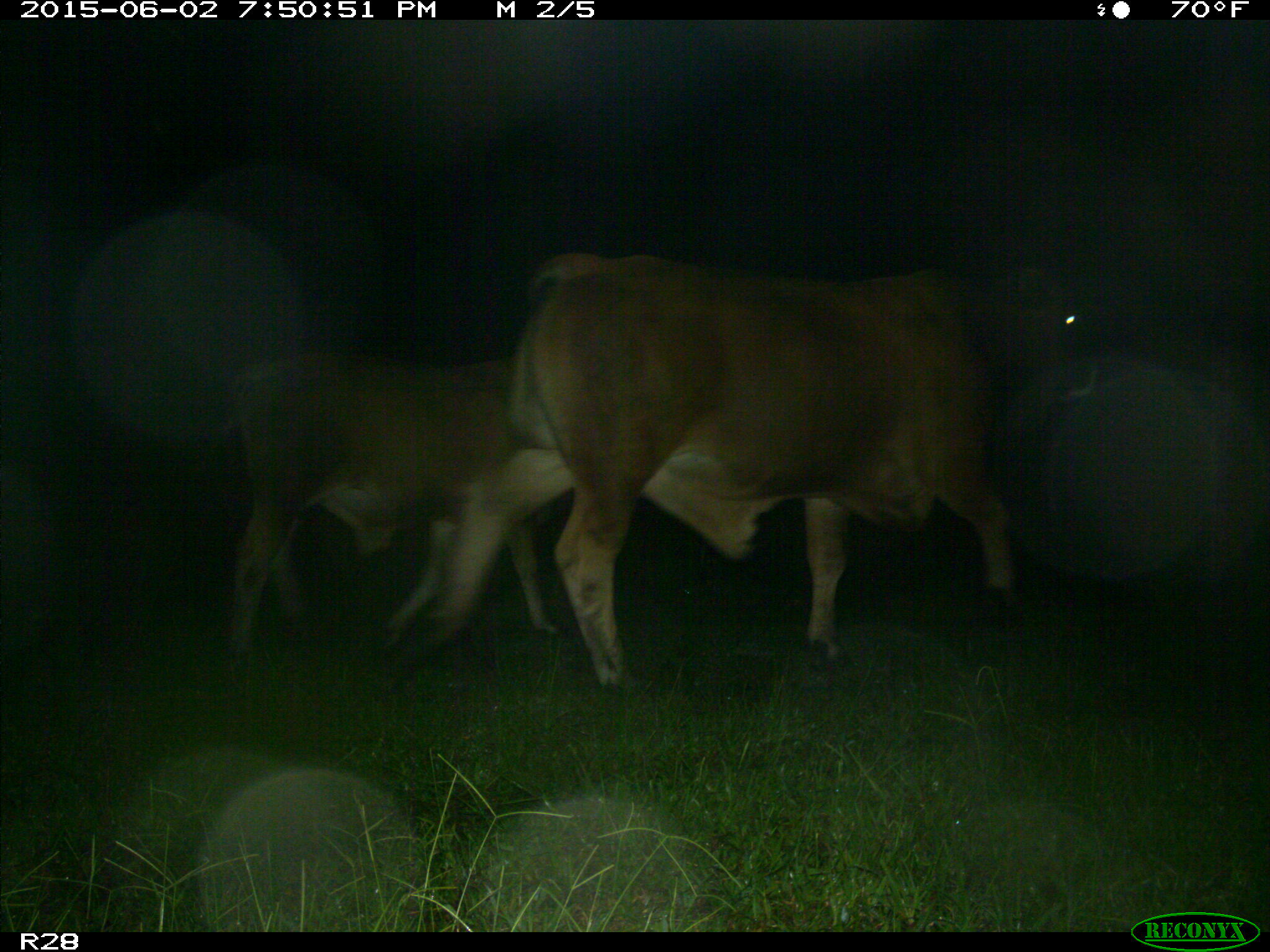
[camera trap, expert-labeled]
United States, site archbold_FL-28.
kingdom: Animalia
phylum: Chordata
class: Mammalia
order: Artiodactyla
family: Bovidae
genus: Bos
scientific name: Bos taurus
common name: domestic cow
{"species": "Bos taurus (domestic cow)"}